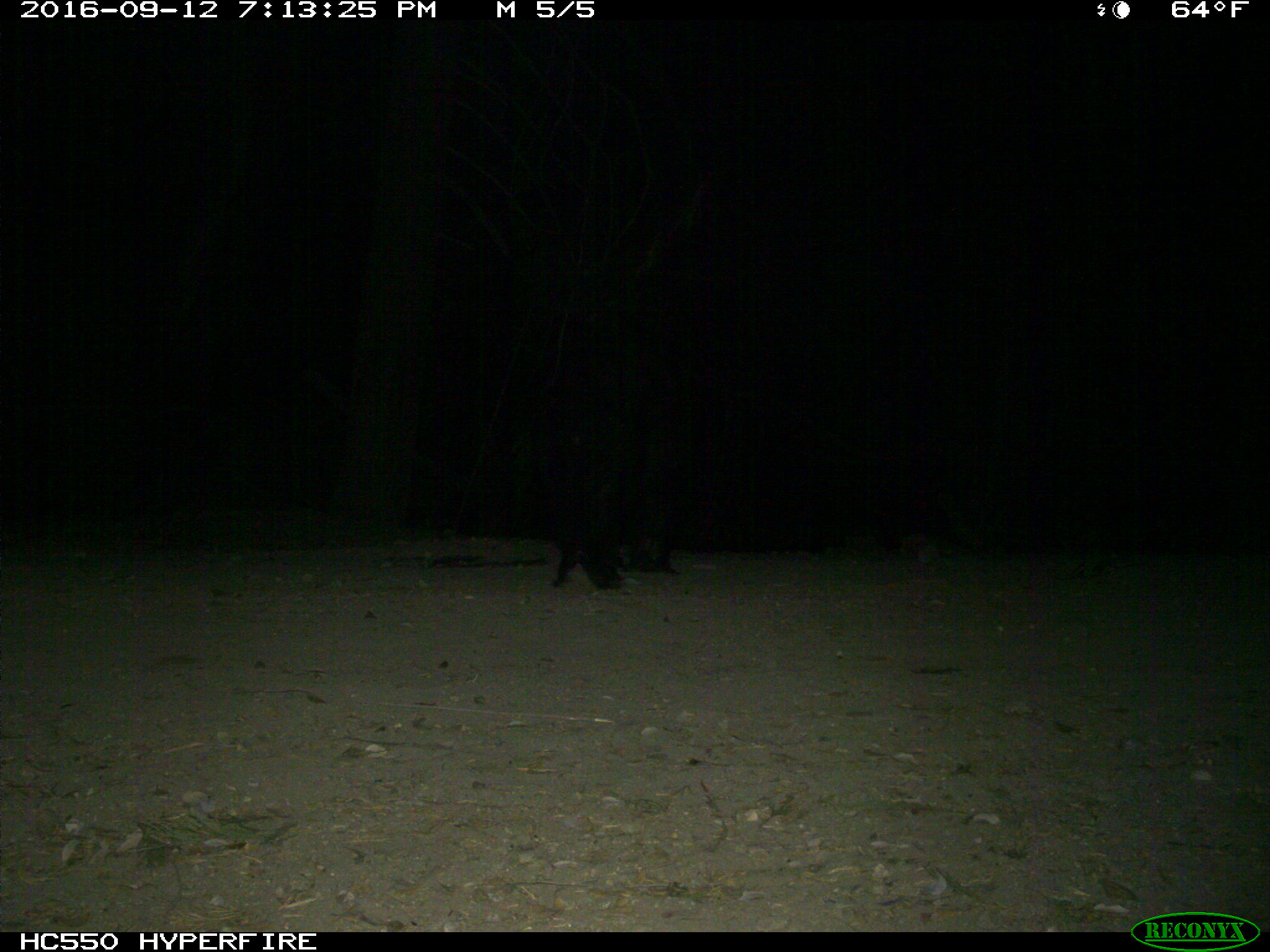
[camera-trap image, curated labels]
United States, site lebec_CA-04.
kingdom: Animalia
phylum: Chordata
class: Mammalia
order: Carnivora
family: Ursidae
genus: Ursus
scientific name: Ursus americanus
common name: american black bear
Ursus americanus (american black bear).